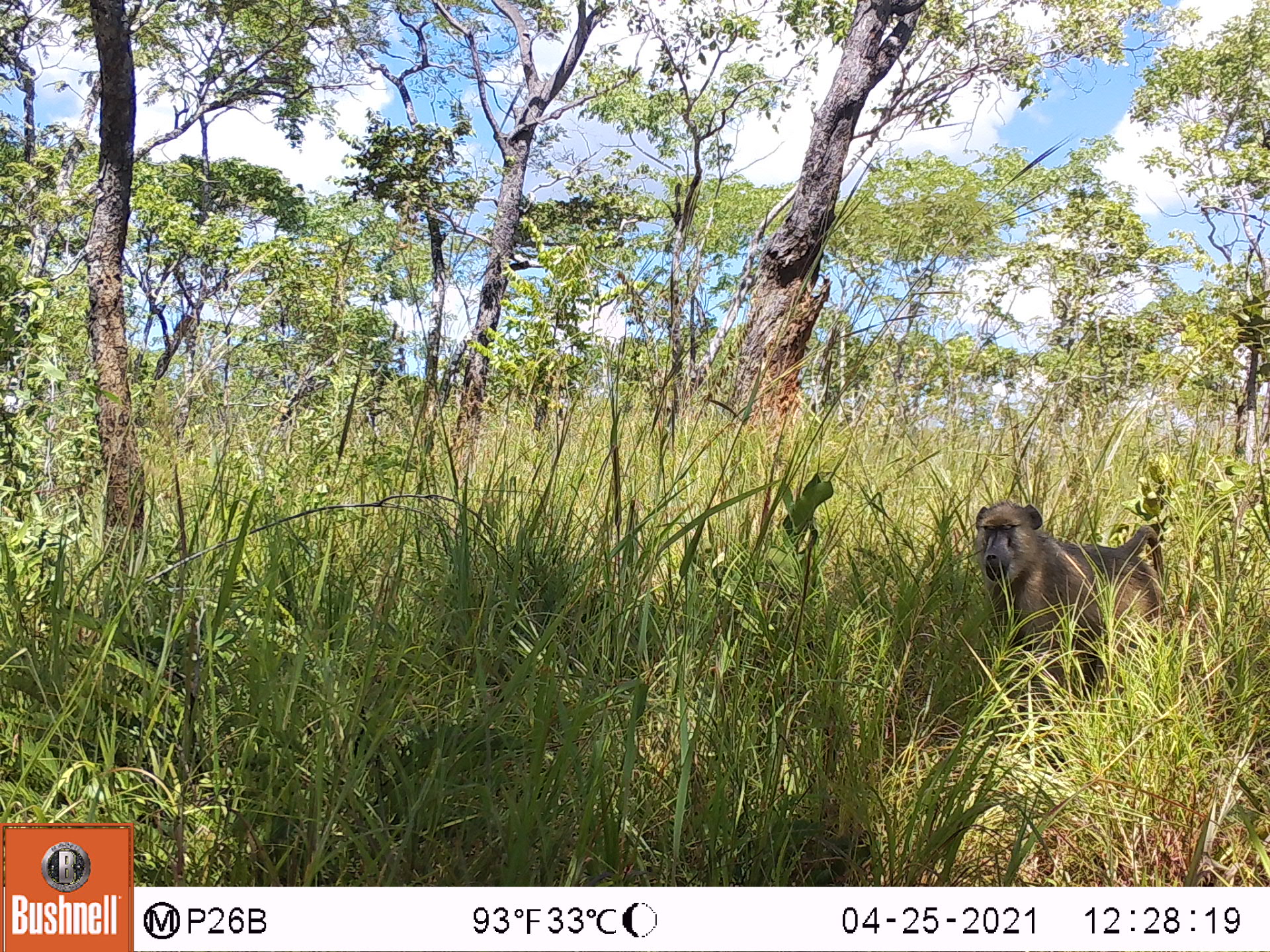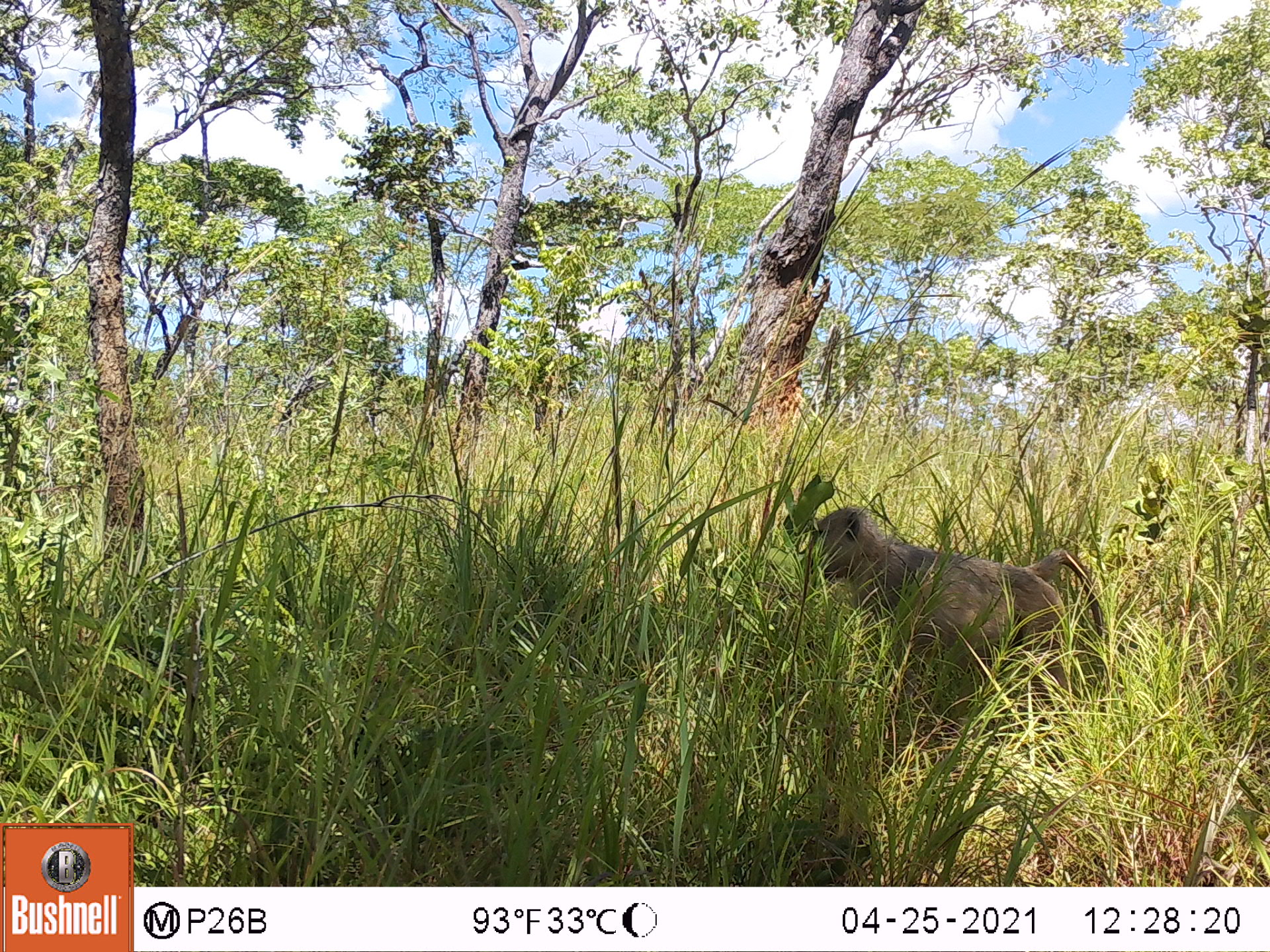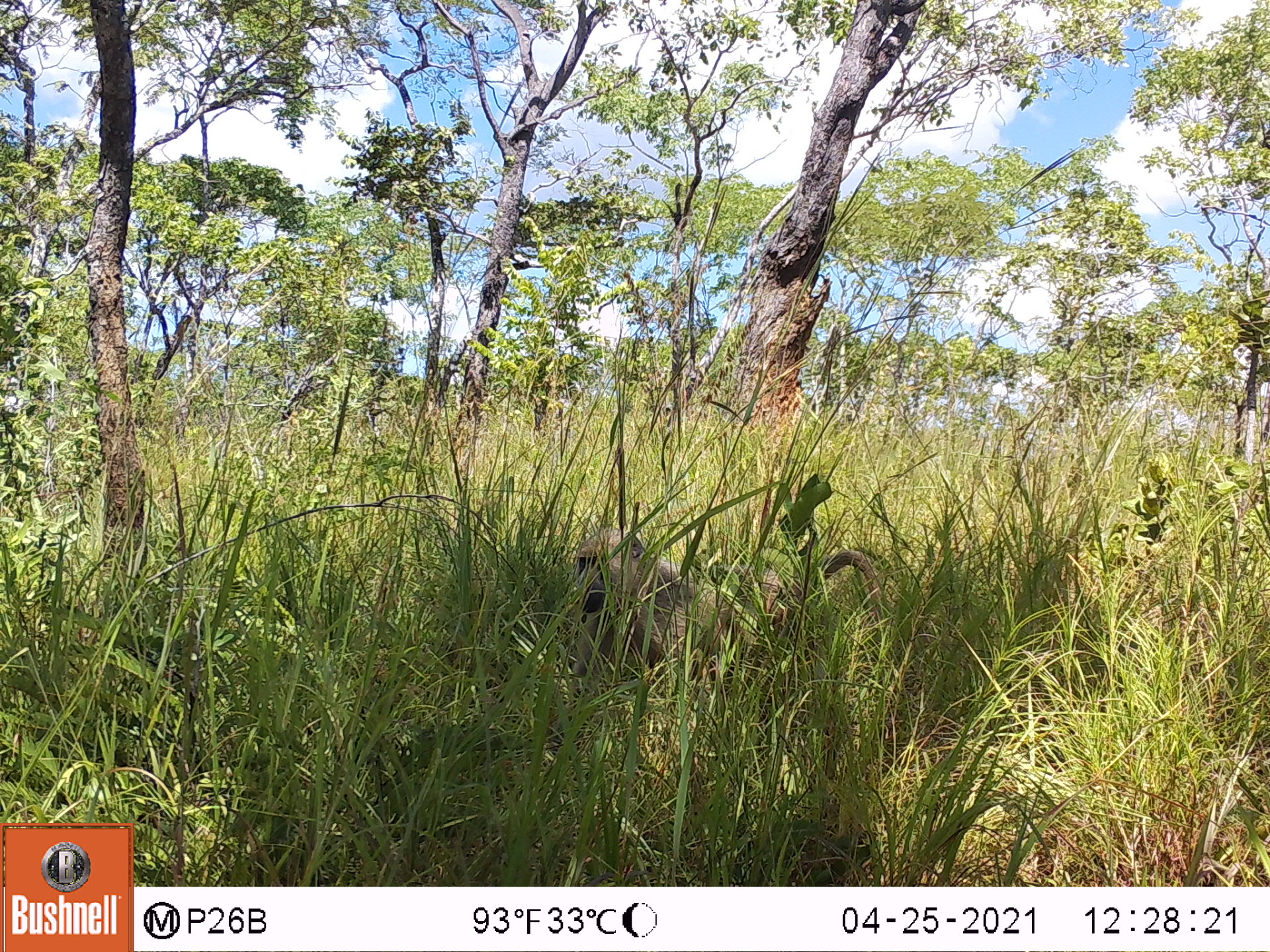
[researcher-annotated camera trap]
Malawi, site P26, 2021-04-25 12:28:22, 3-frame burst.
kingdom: Animalia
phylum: Chordata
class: Mammalia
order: Primates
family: Cercopithecidae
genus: Papio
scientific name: Papio cynocephalus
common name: yellow baboon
Yellow baboon (Papio cynocephalus), count 1.